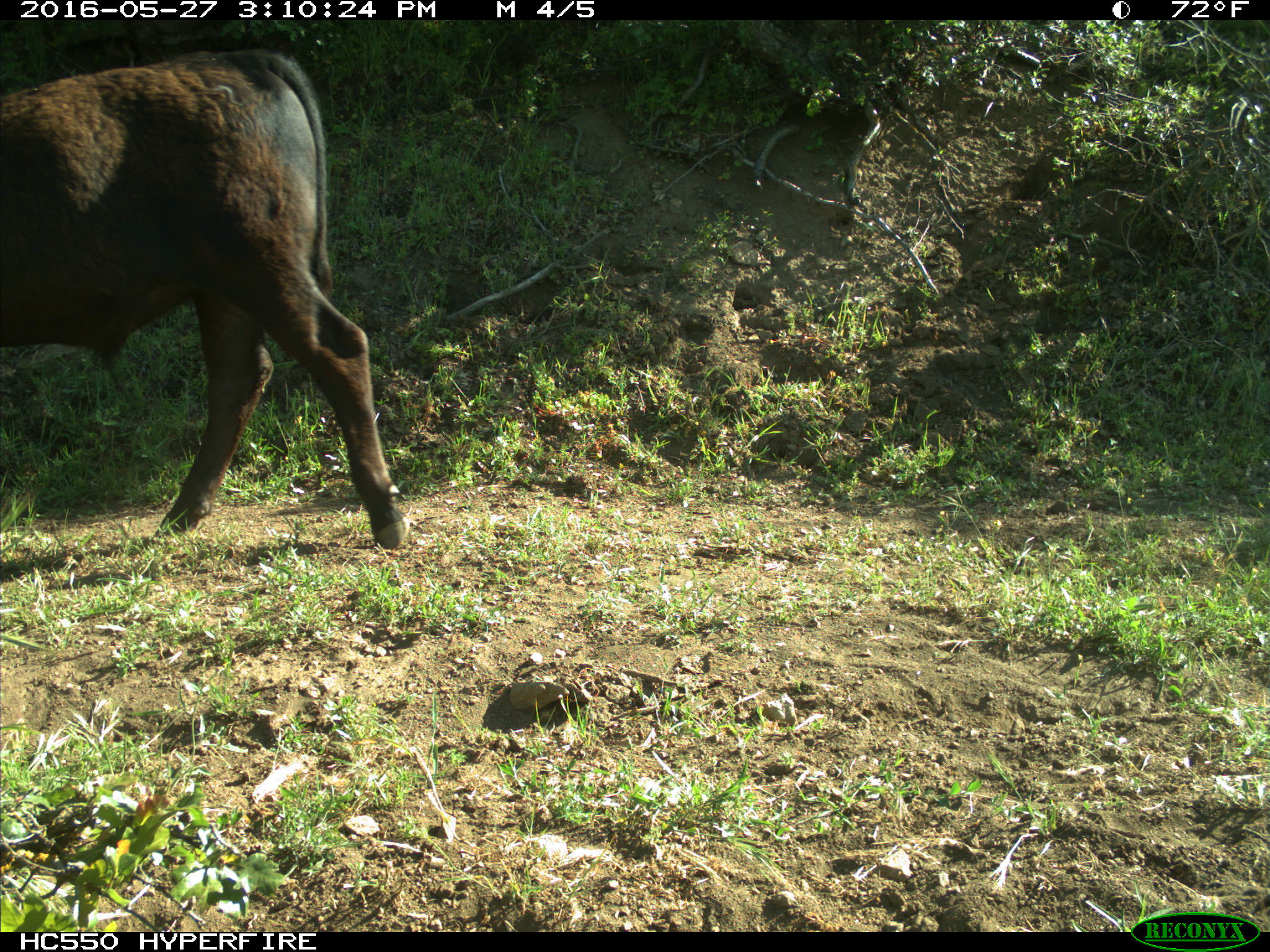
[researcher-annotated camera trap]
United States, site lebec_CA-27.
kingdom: Animalia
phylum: Chordata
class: Mammalia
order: Artiodactyla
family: Bovidae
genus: Bos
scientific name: Bos taurus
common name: domestic cow